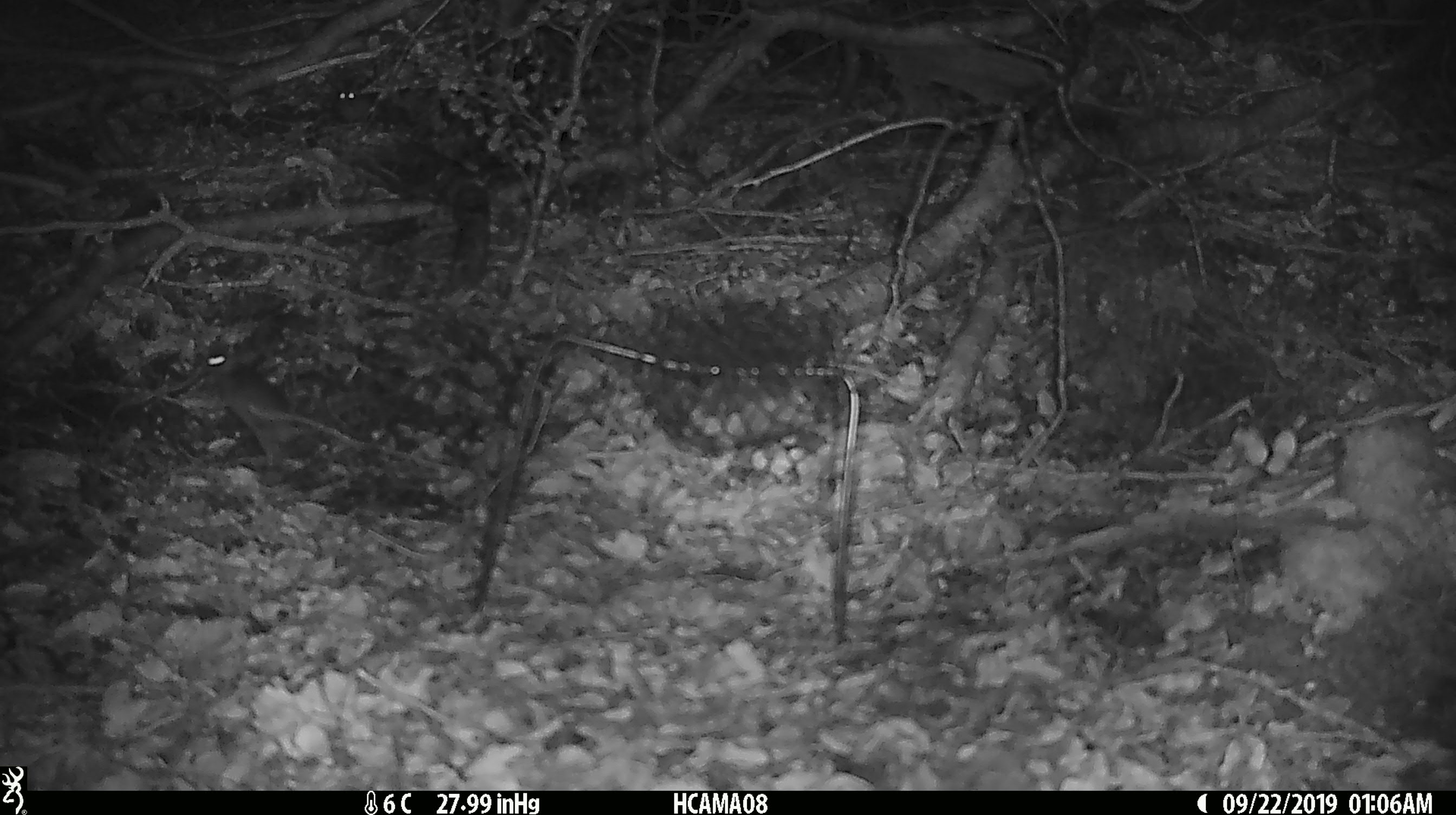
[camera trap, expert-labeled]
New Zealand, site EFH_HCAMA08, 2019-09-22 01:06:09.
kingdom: Animalia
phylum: Chordata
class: Mammalia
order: Rodentia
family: Muridae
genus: Mus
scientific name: Mus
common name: mouse